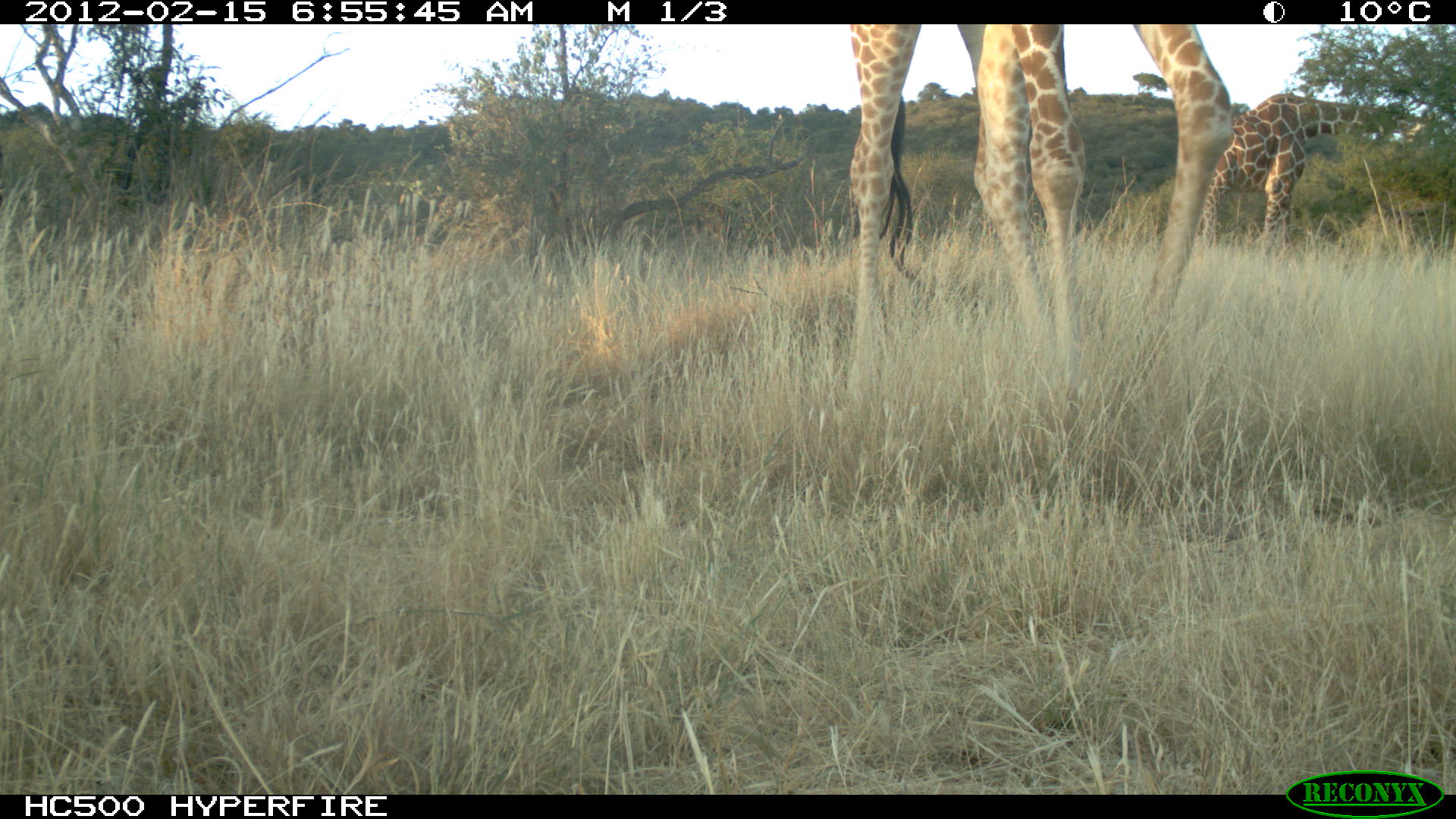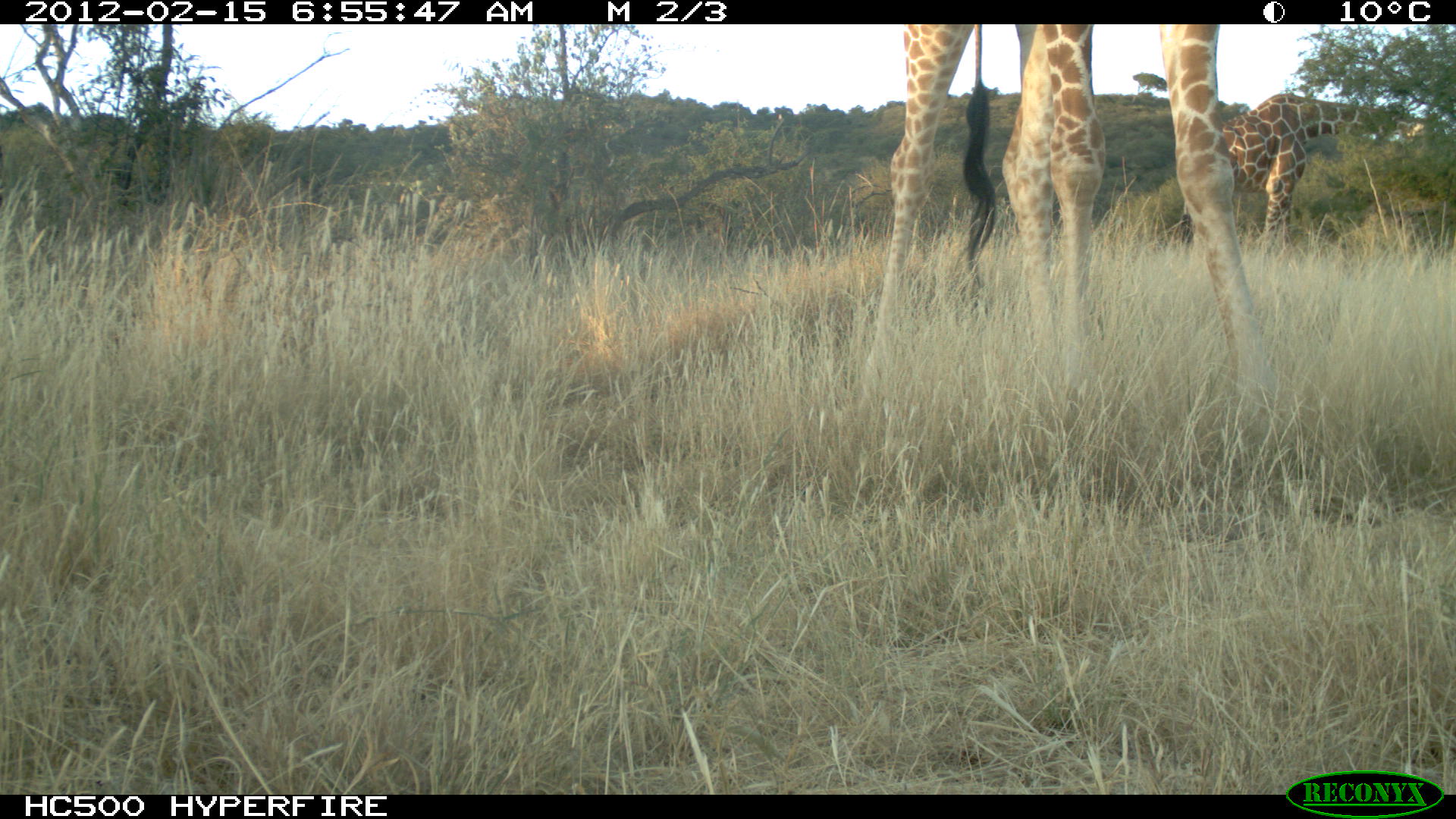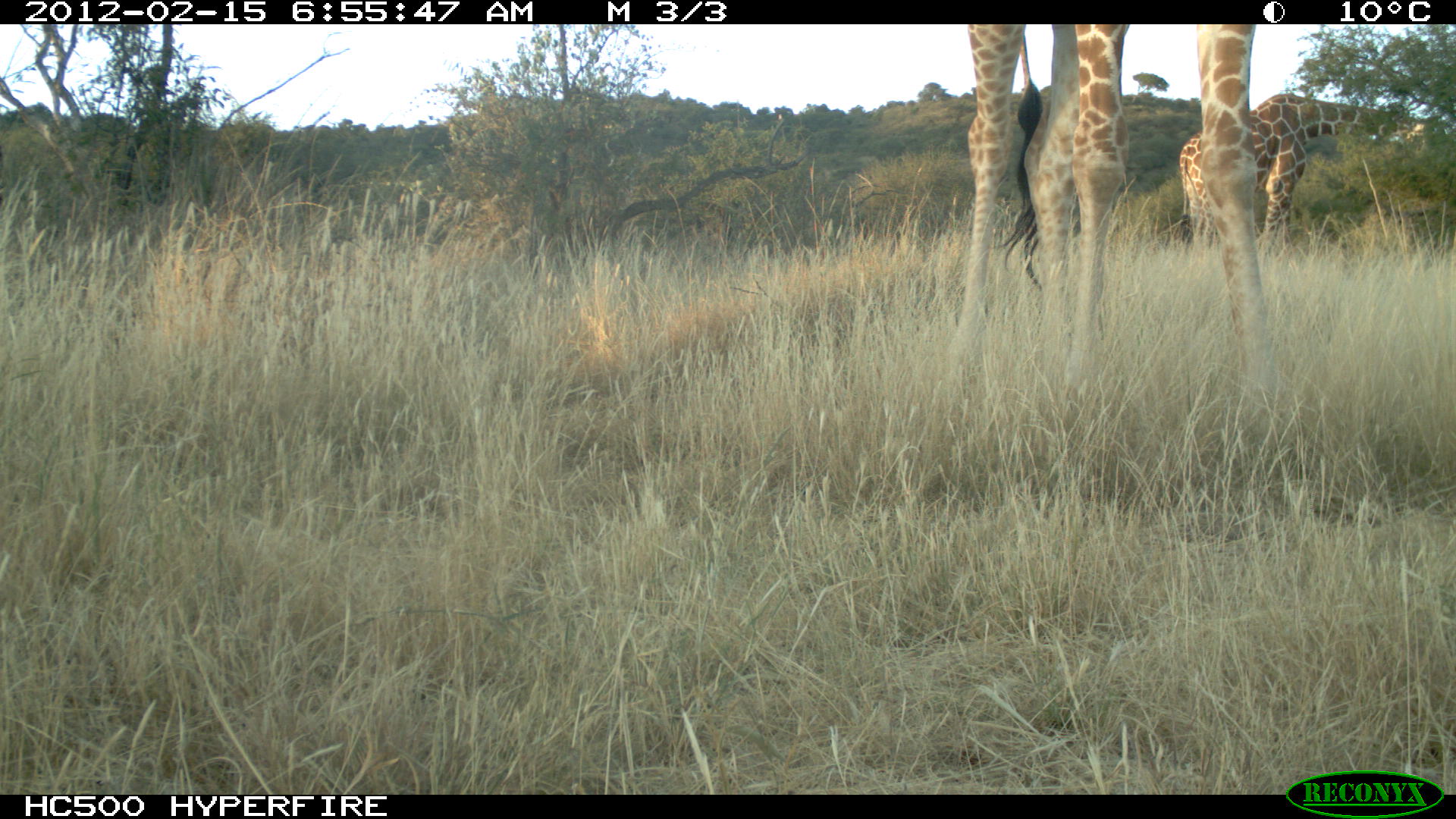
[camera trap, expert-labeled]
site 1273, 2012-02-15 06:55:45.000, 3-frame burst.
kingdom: Animalia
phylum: Chordata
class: Mammalia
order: Artiodactyla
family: Giraffidae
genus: Giraffa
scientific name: Giraffa camelopardalis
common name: giraffe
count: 2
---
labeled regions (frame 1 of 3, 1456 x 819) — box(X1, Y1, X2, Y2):
giraffa camelopardalis: box(845, 25, 1231, 393); box(1196, 94, 1442, 252)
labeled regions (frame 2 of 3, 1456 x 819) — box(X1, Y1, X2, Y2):
giraffa camelopardalis: box(856, 25, 1272, 441); box(1181, 87, 1445, 267)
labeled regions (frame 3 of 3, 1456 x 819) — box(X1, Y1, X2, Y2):
giraffa camelopardalis: box(949, 24, 1271, 394); box(1180, 93, 1443, 259)